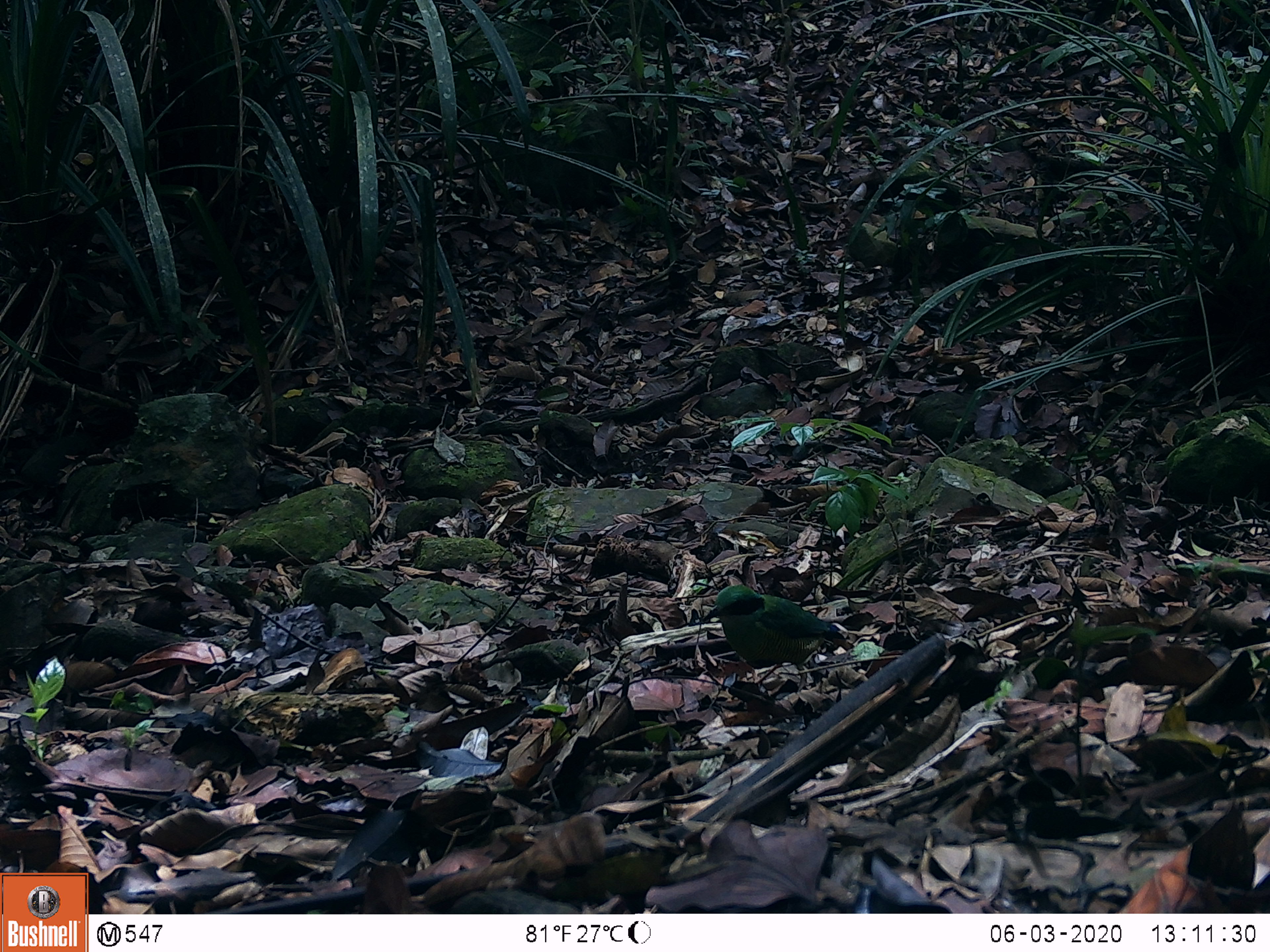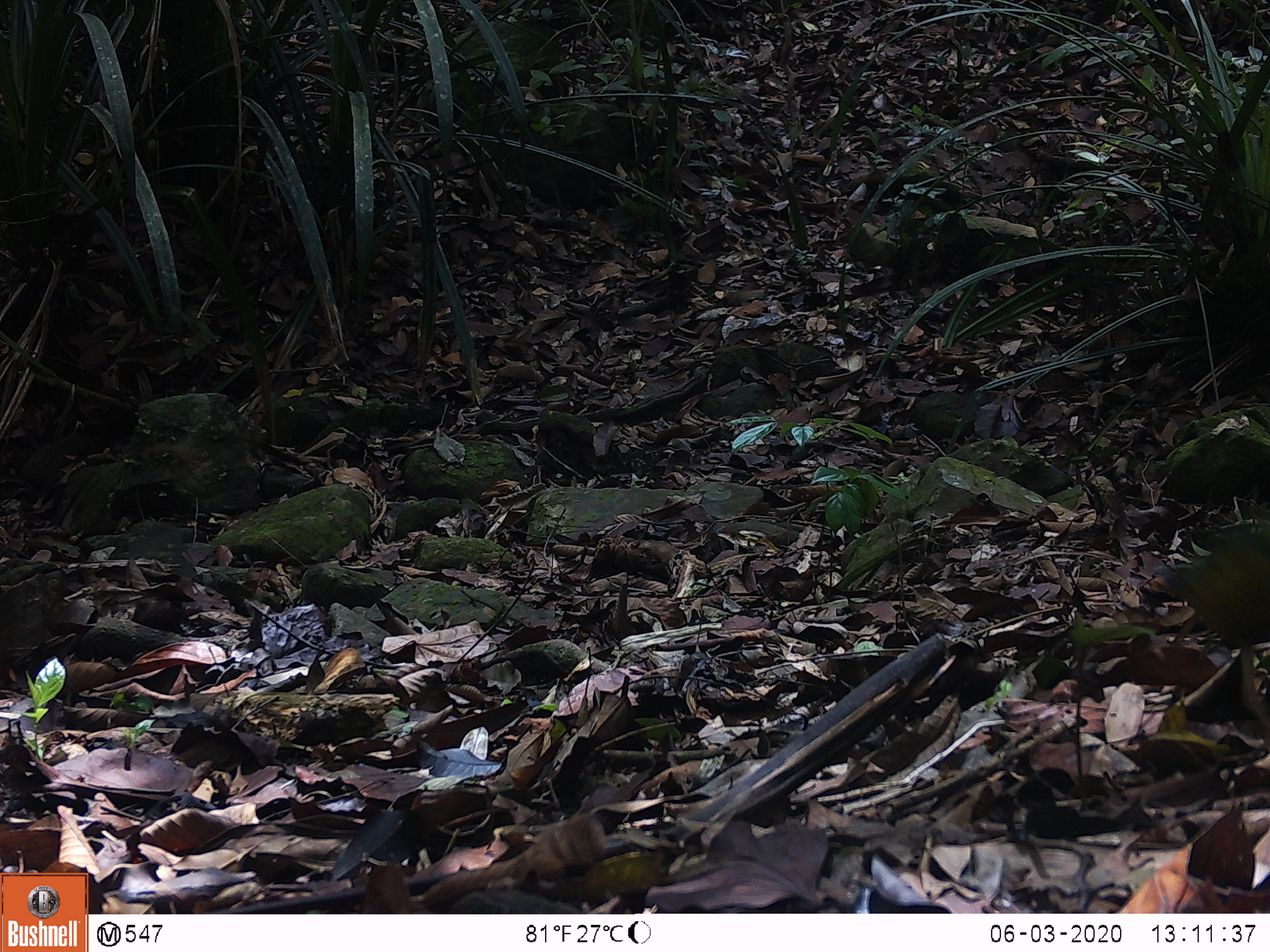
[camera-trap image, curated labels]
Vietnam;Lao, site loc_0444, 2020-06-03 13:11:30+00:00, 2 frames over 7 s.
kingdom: Animalia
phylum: Chordata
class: Aves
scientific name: Aves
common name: bird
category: unidentified bird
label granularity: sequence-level